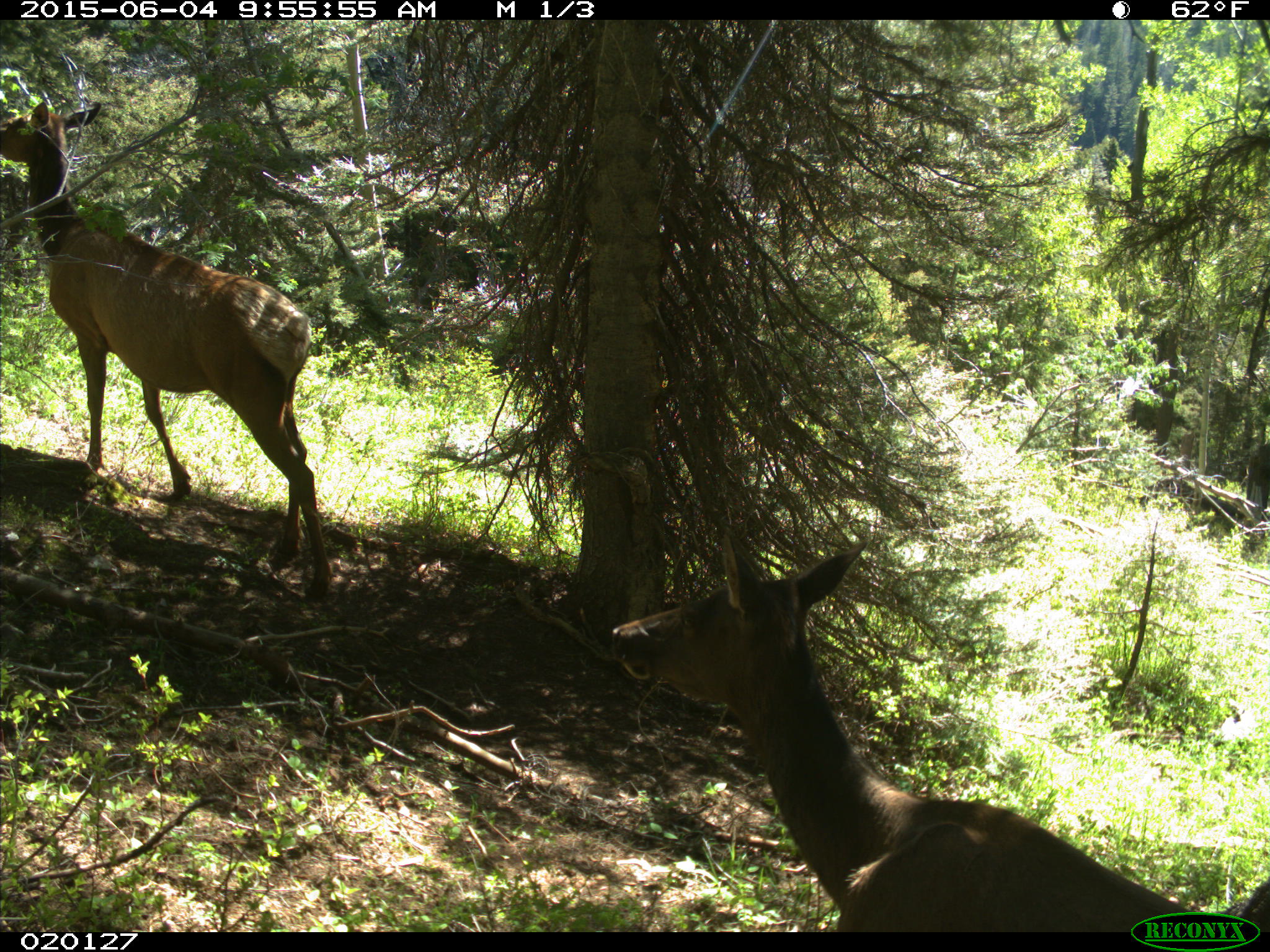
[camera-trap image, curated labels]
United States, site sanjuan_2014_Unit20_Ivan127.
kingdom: Animalia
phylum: Chordata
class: Mammalia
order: Artiodactyla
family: Cervidae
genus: Cervus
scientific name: Cervus elaphus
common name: red deer